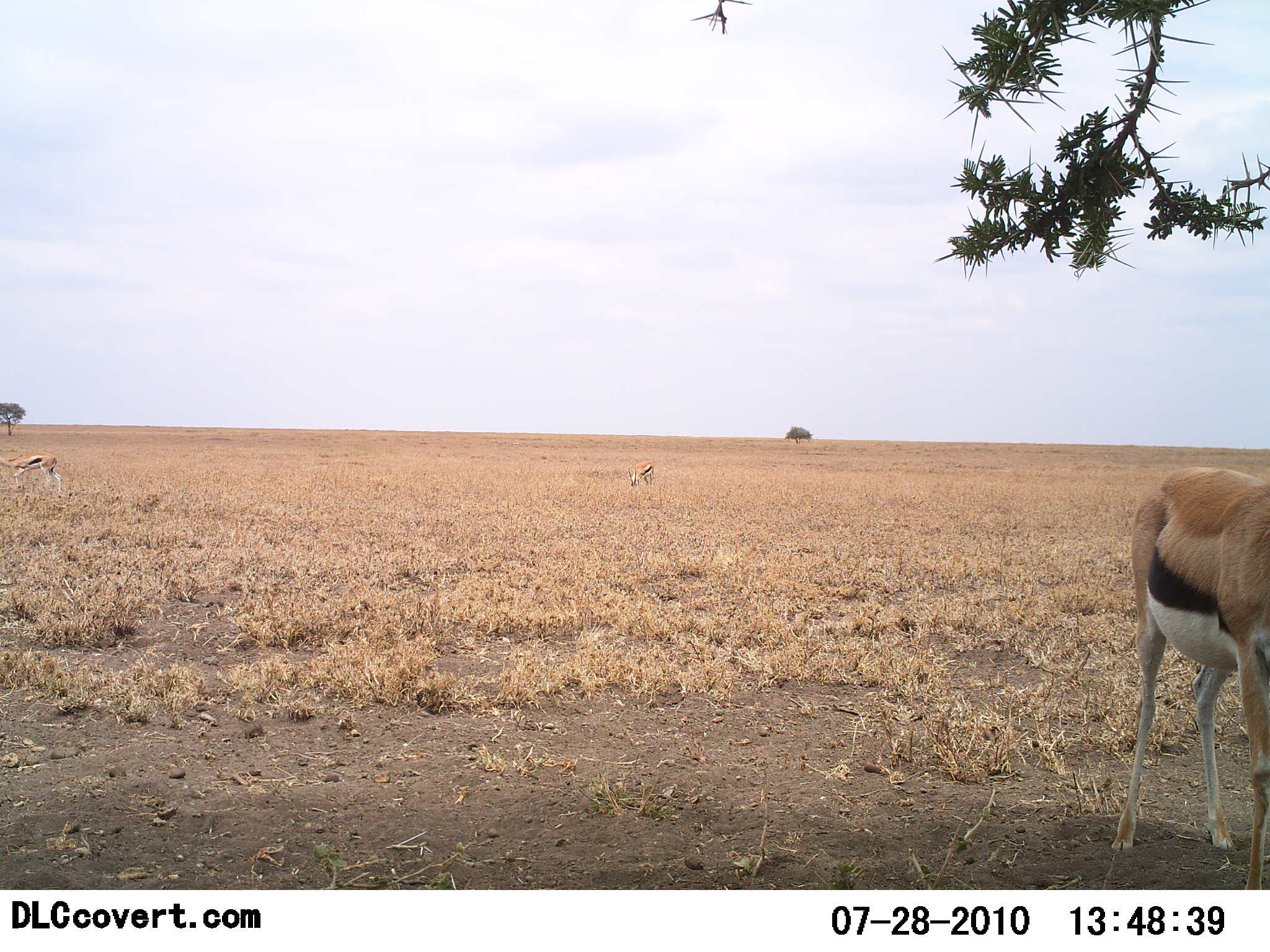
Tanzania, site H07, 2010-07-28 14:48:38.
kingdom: Animalia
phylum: Chordata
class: Mammalia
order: Artiodactyla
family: Bovidae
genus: Eudorcas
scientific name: Eudorcas thomsonii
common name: thomson's gazelle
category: gazellethomsons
Gazellethomsons (thomson's gazelle) (Eudorcas thomsonii), count 3. Behavior (volunteer vote fractions): standing 75%, resting 0%, moving 17%, interacting 0%. Young present (vote fraction): 0%. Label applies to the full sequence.